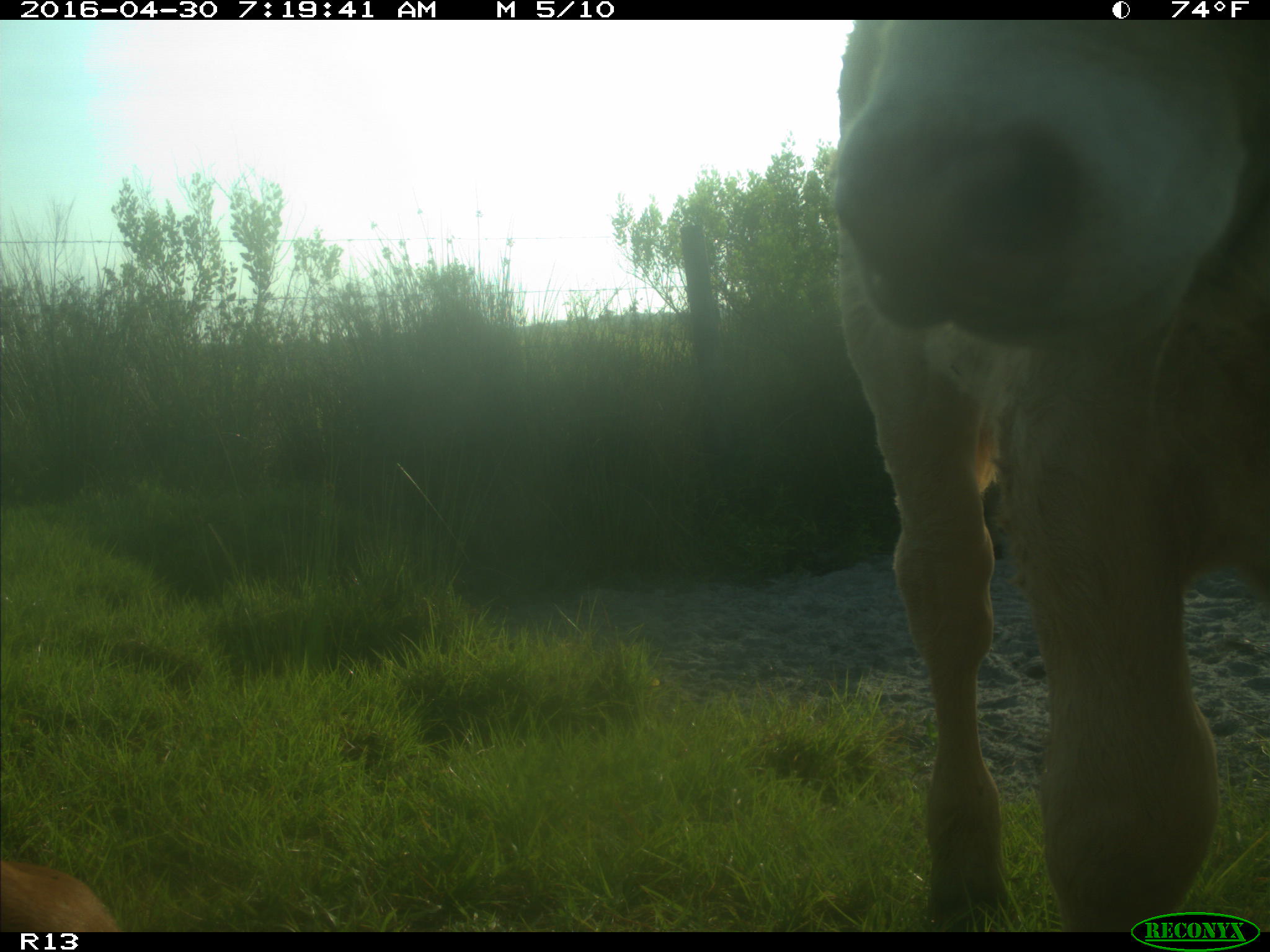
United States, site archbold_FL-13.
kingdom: Animalia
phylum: Chordata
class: Mammalia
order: Artiodactyla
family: Bovidae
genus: Bos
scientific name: Bos taurus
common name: domestic cow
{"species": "Bos taurus (domestic cow)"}